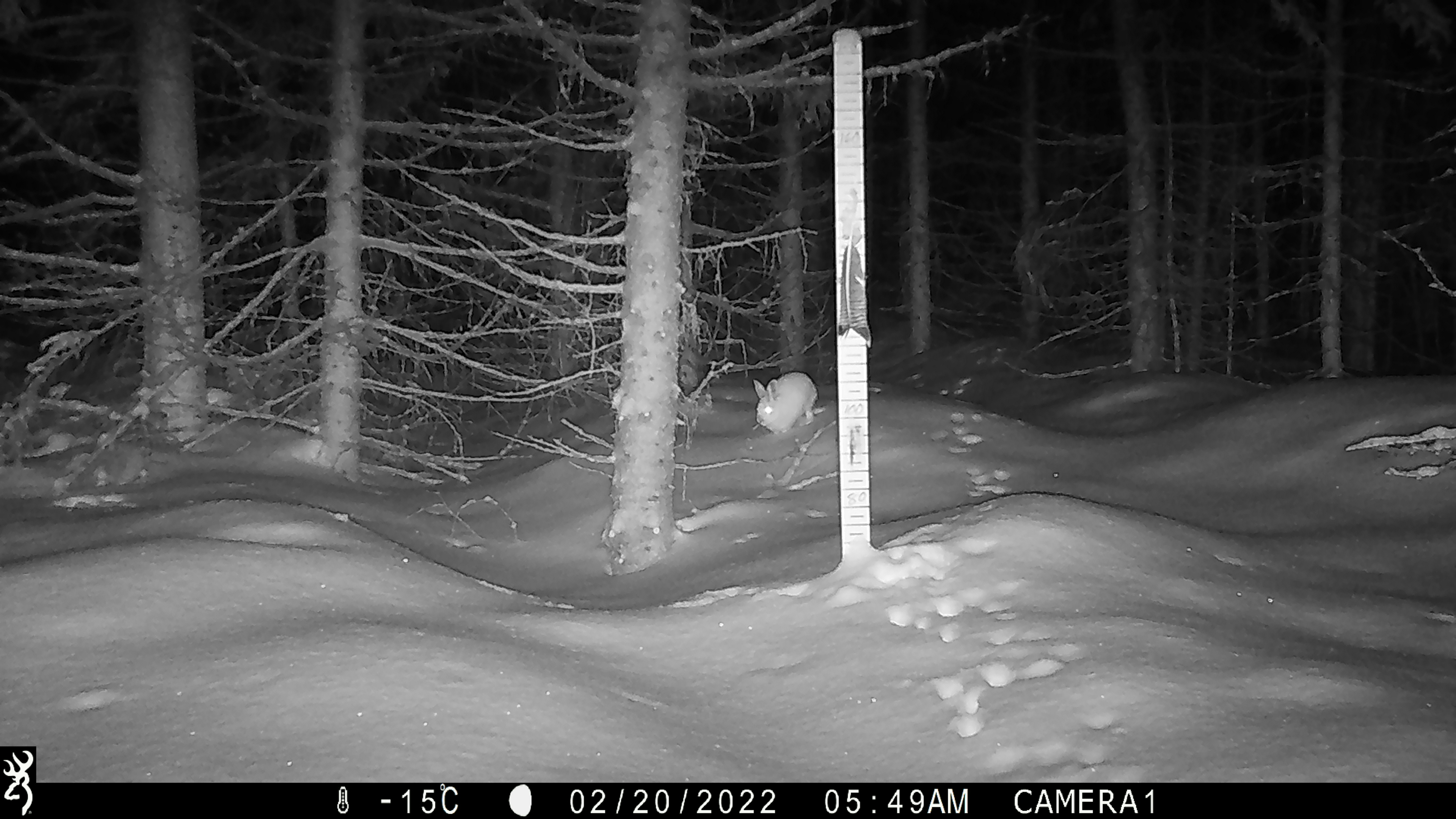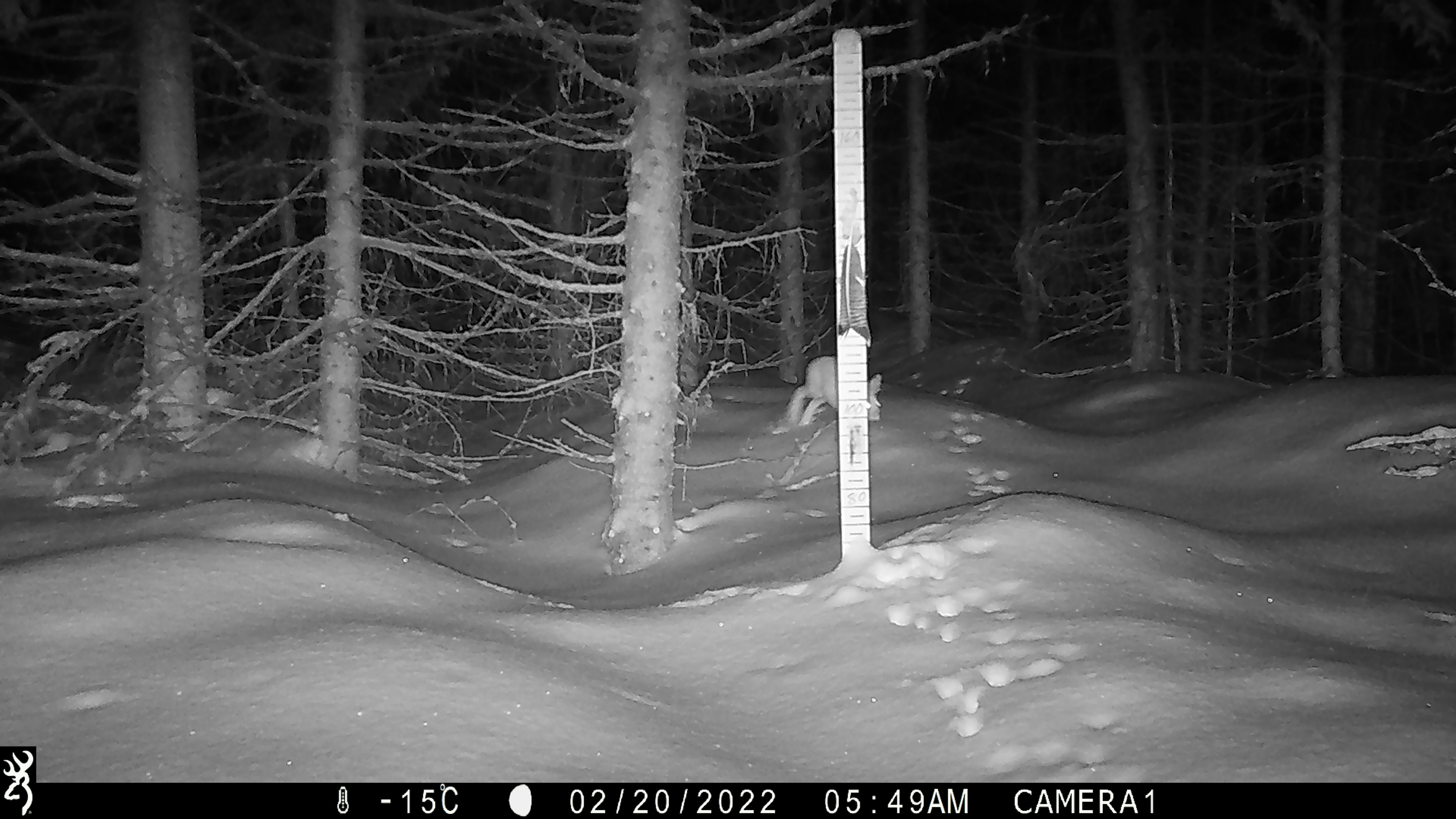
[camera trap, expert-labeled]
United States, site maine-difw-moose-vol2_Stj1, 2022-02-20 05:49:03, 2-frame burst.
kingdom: Animalia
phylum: Chordata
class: Mammalia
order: Lagomorpha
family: Leporidae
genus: Lepus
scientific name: Lepus americanus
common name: snowshoe hare